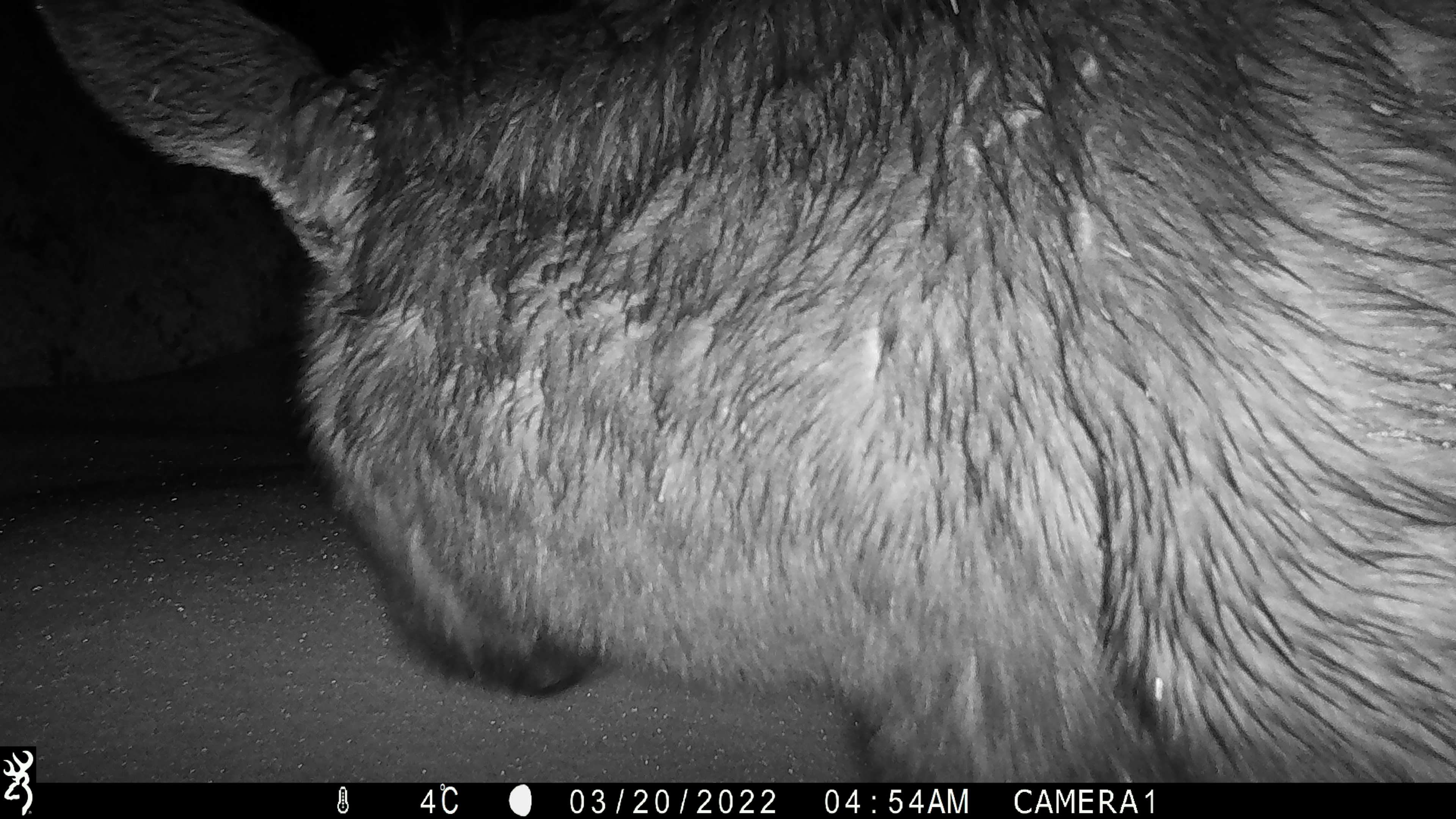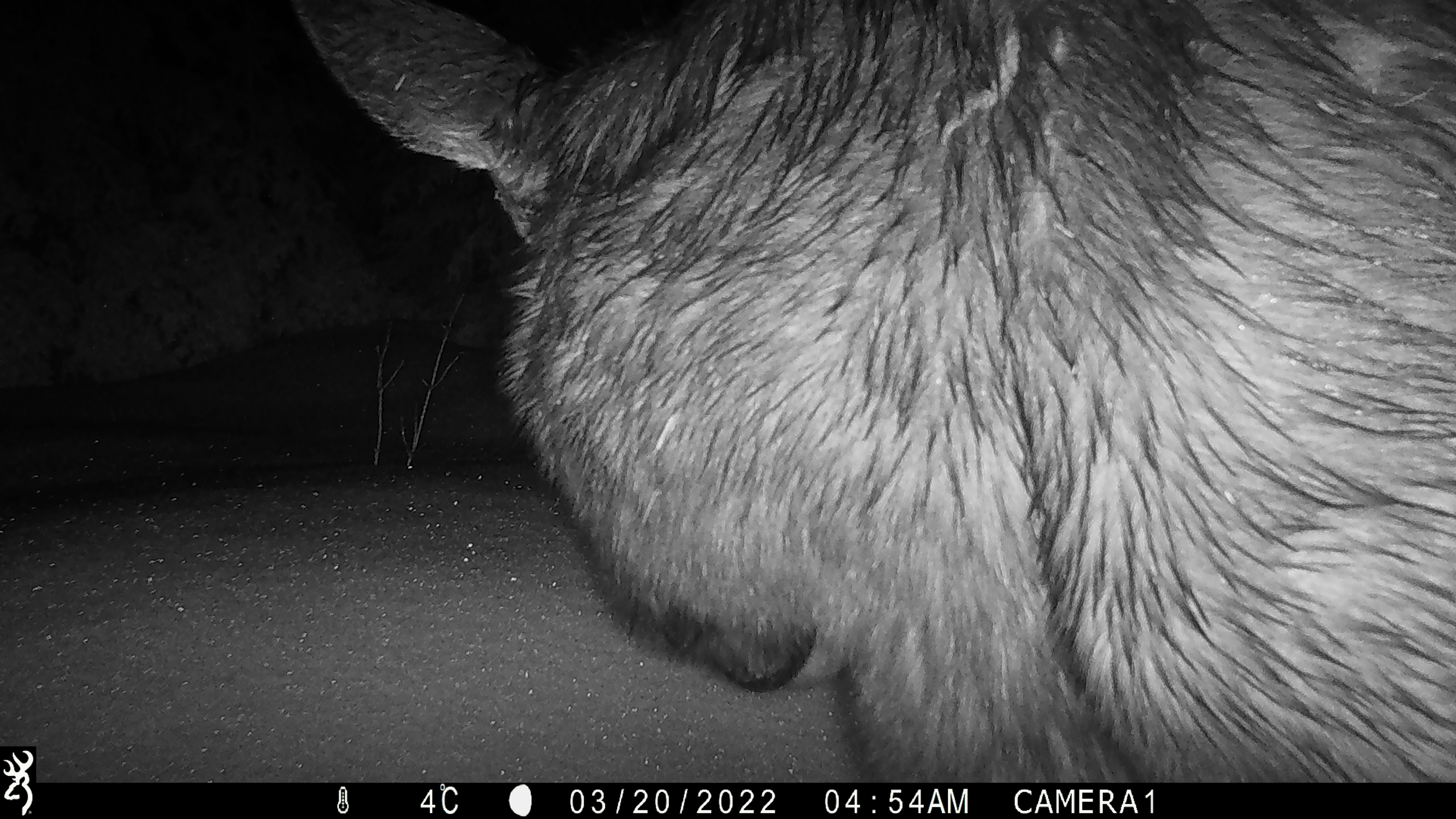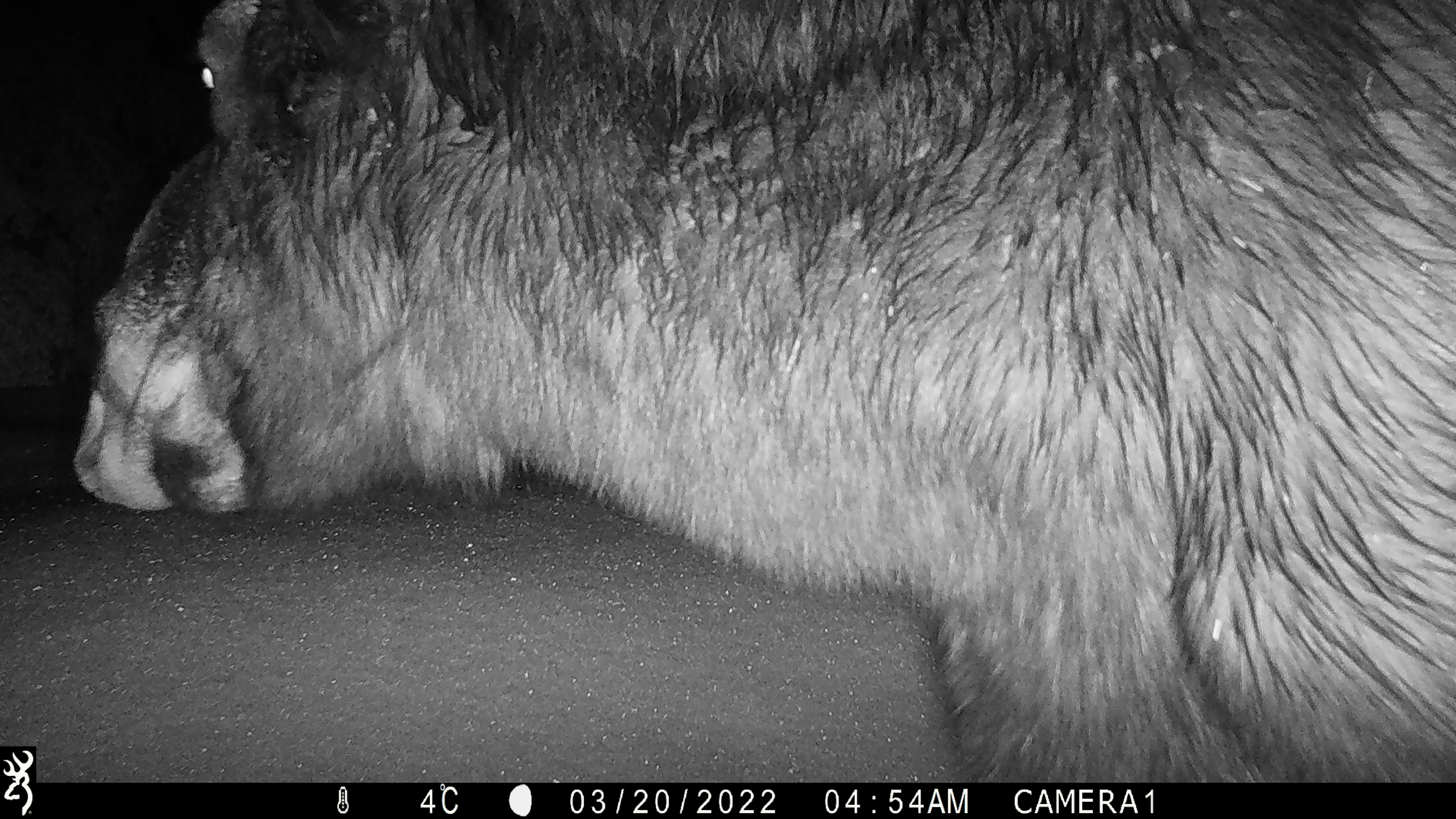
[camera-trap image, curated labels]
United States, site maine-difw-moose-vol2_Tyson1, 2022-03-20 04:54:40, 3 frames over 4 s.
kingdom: Animalia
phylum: Chordata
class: Mammalia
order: Artiodactyla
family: Cervidae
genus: Alces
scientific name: Alces alces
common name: moose